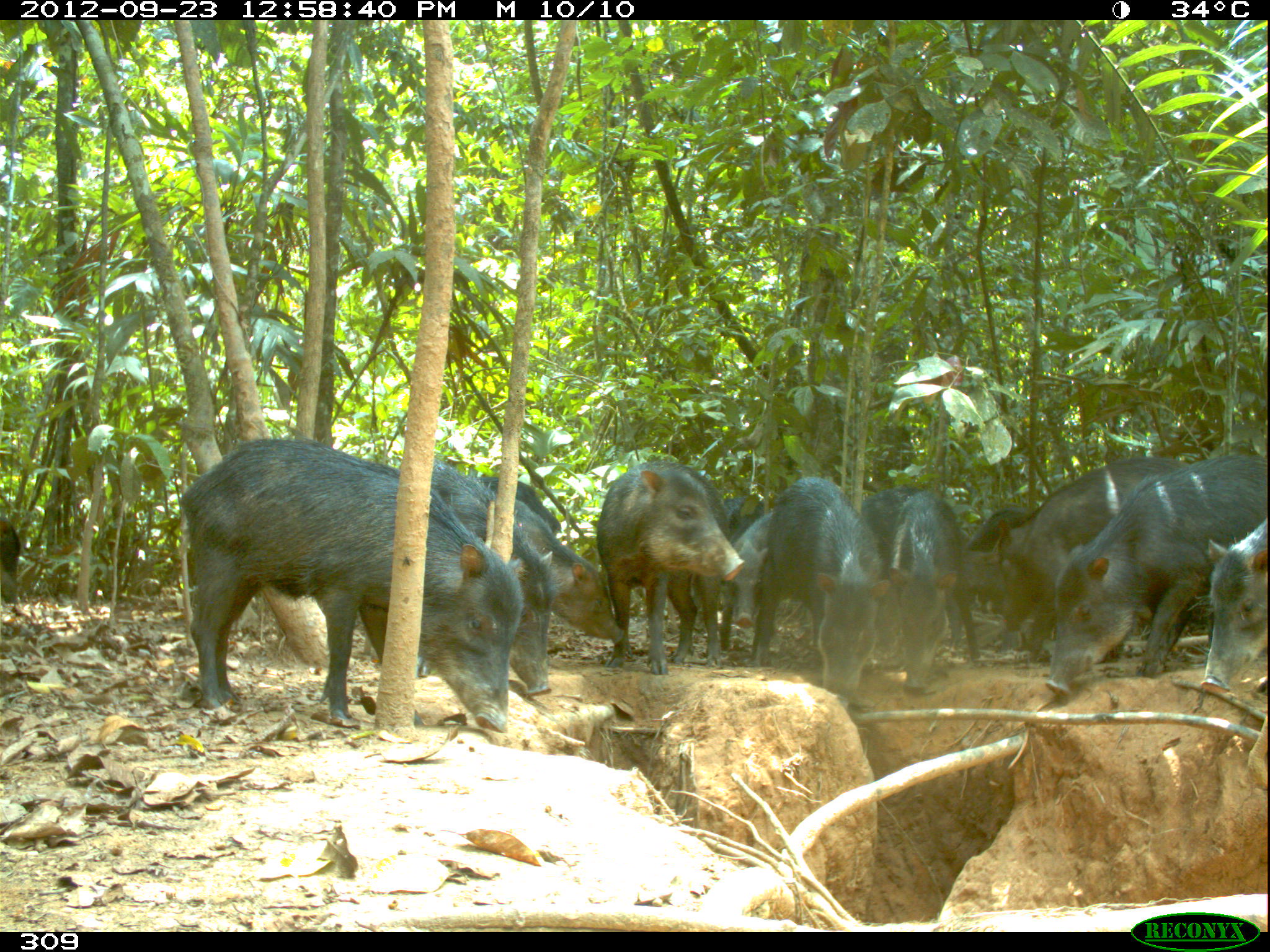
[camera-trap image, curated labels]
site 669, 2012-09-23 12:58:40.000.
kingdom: Animalia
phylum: Chordata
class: Mammalia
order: Artiodactyla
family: Tayassuidae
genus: Tayassu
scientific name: Tayassu pecari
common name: white-lipped peccary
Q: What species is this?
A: Tayassu pecari (white-lipped peccary).